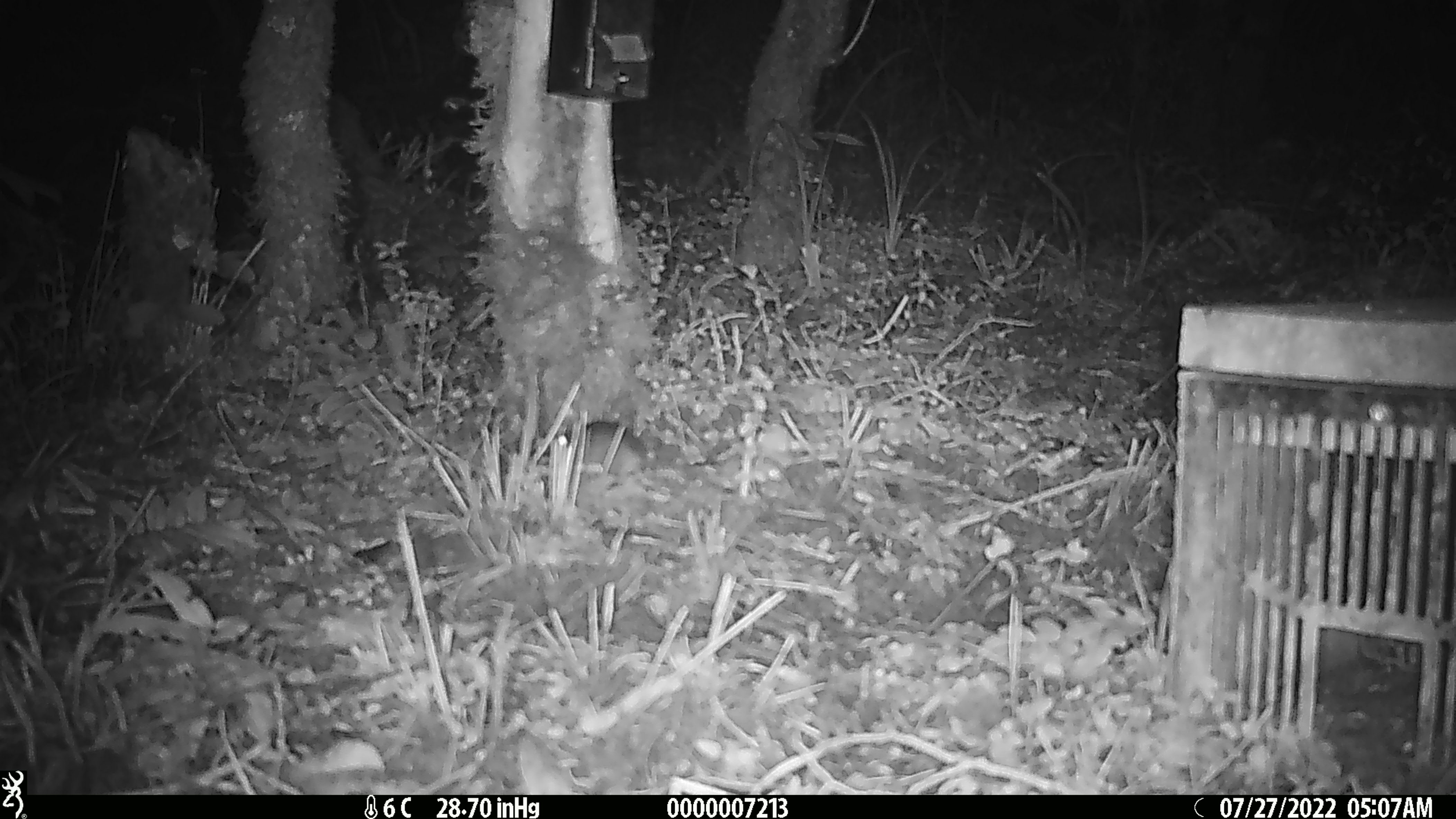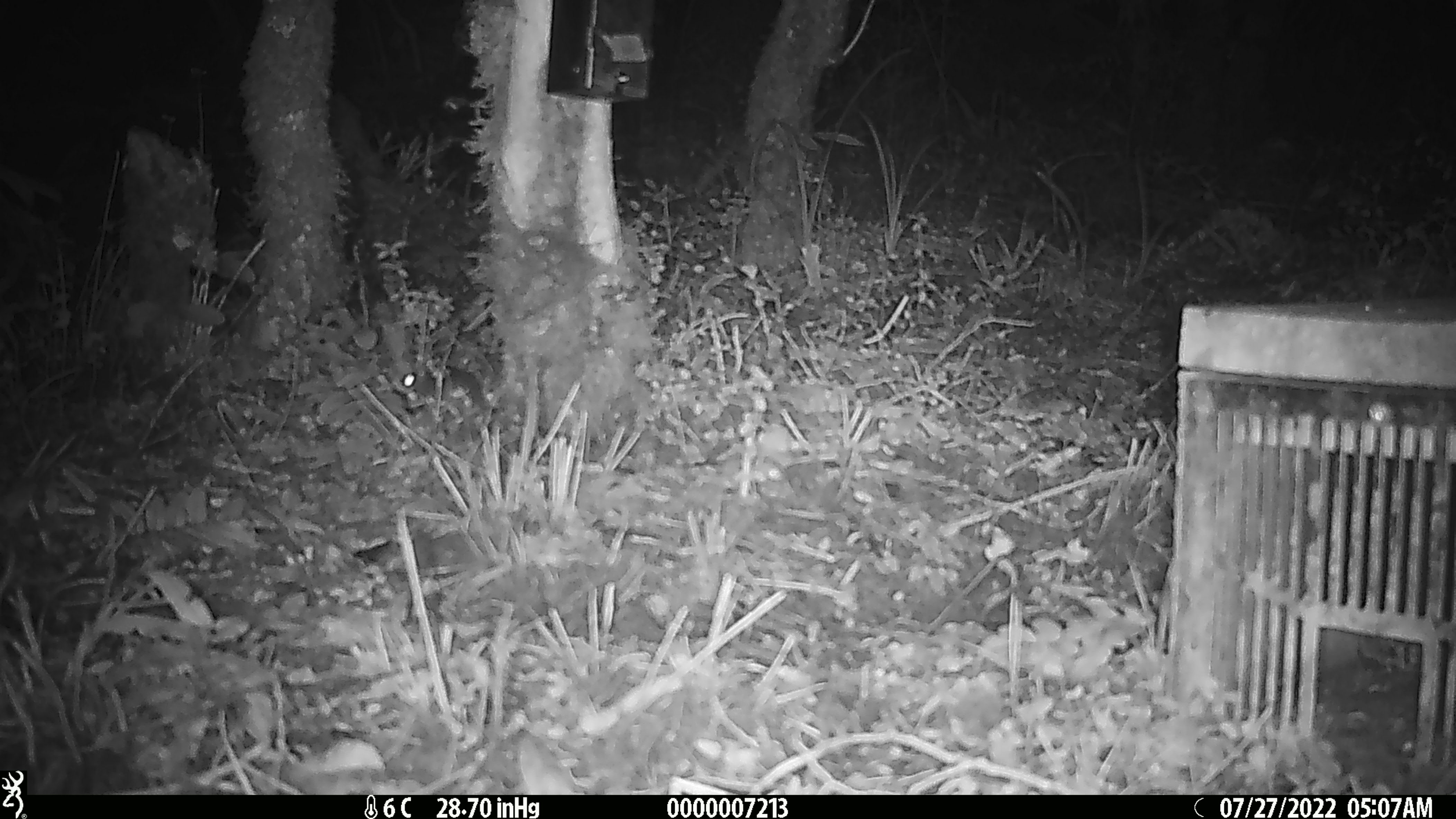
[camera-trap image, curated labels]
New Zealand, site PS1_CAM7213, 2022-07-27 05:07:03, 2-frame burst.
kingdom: Animalia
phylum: Chordata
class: Mammalia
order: Rodentia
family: Muridae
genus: Mus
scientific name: Mus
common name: mouse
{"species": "mouse (Mus)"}